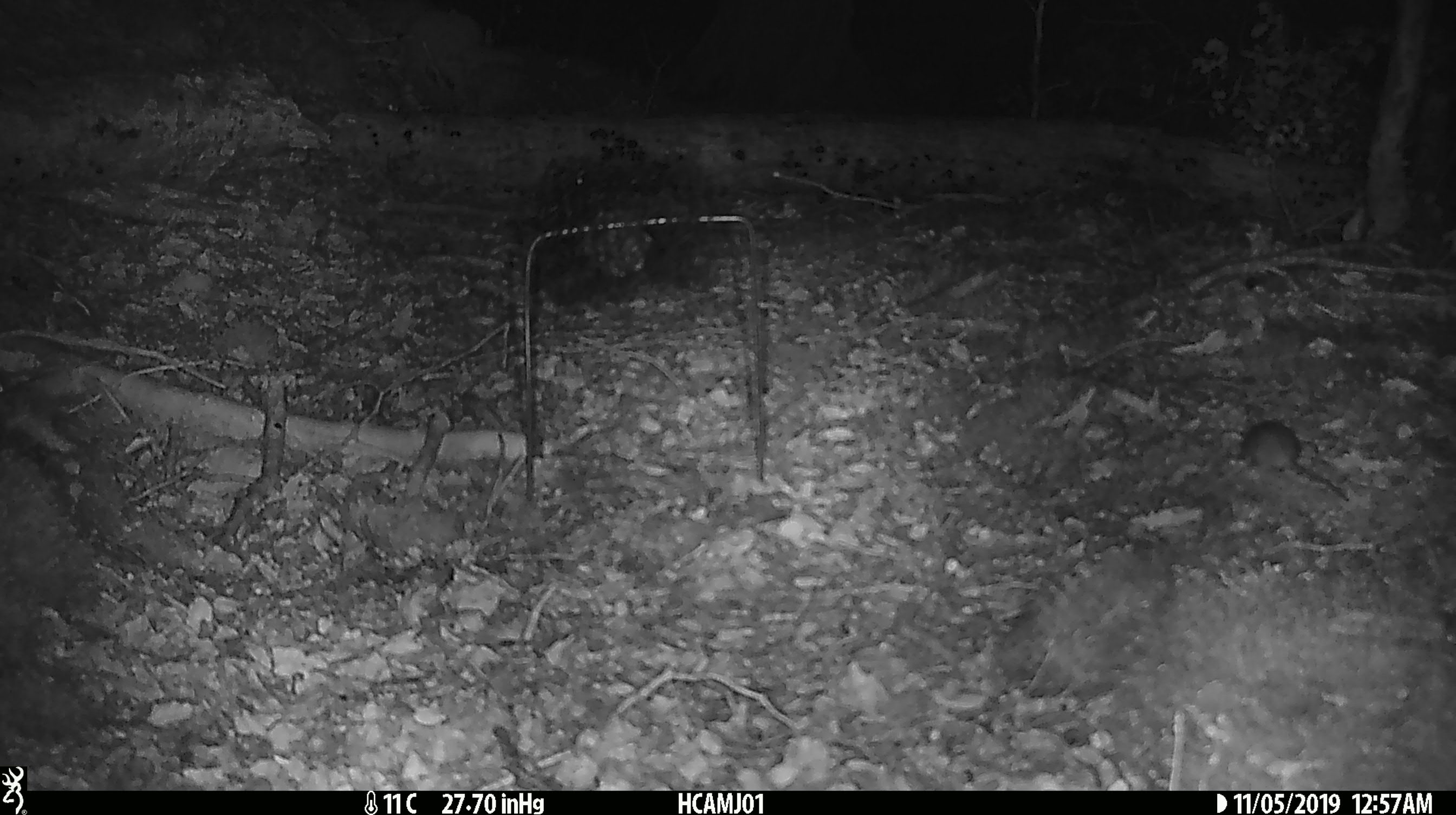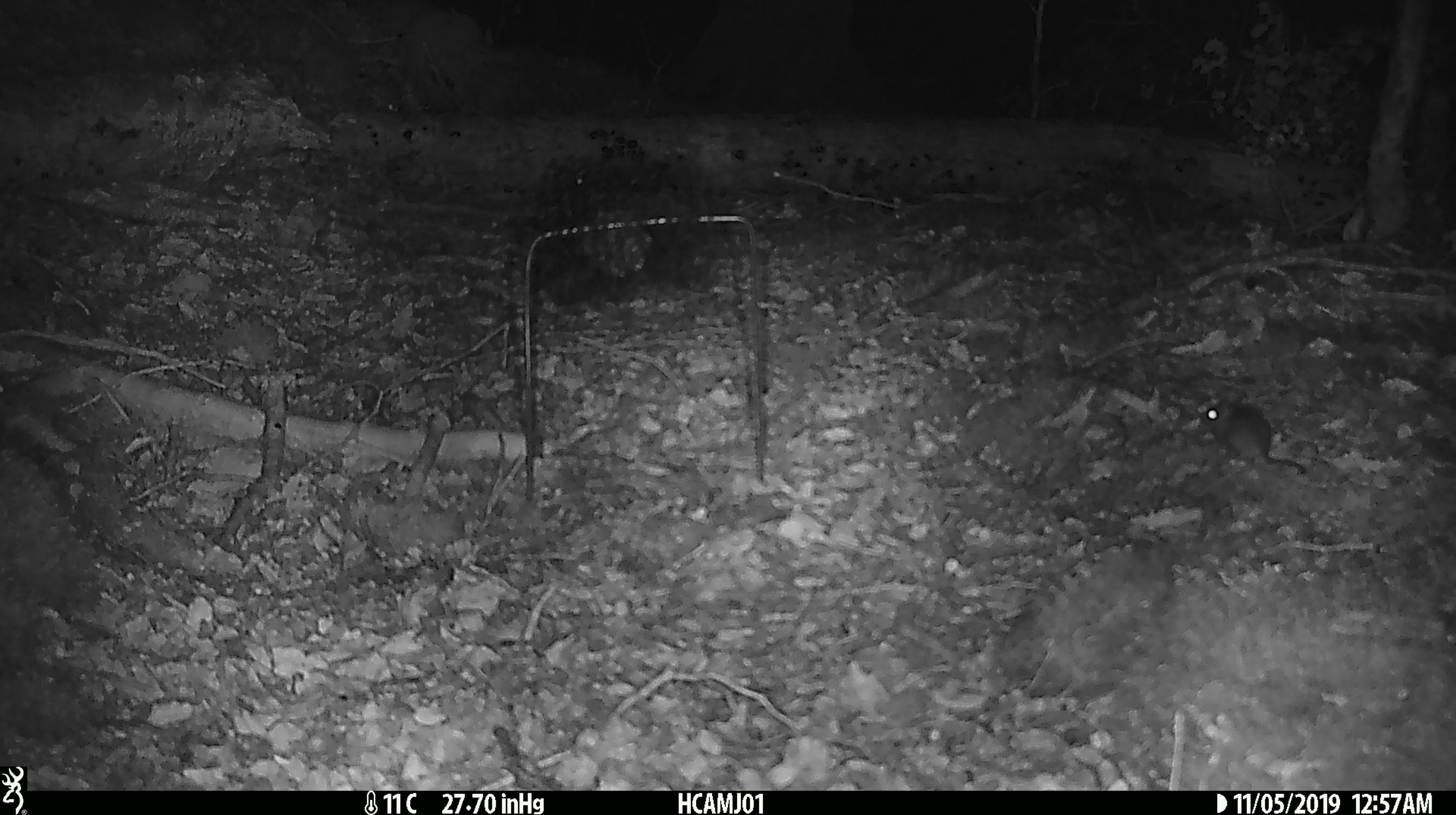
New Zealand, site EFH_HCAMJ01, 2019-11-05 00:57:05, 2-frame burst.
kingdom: Animalia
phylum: Chordata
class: Mammalia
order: Rodentia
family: Muridae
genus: Mus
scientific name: Mus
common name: mouse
Mouse (Mus).